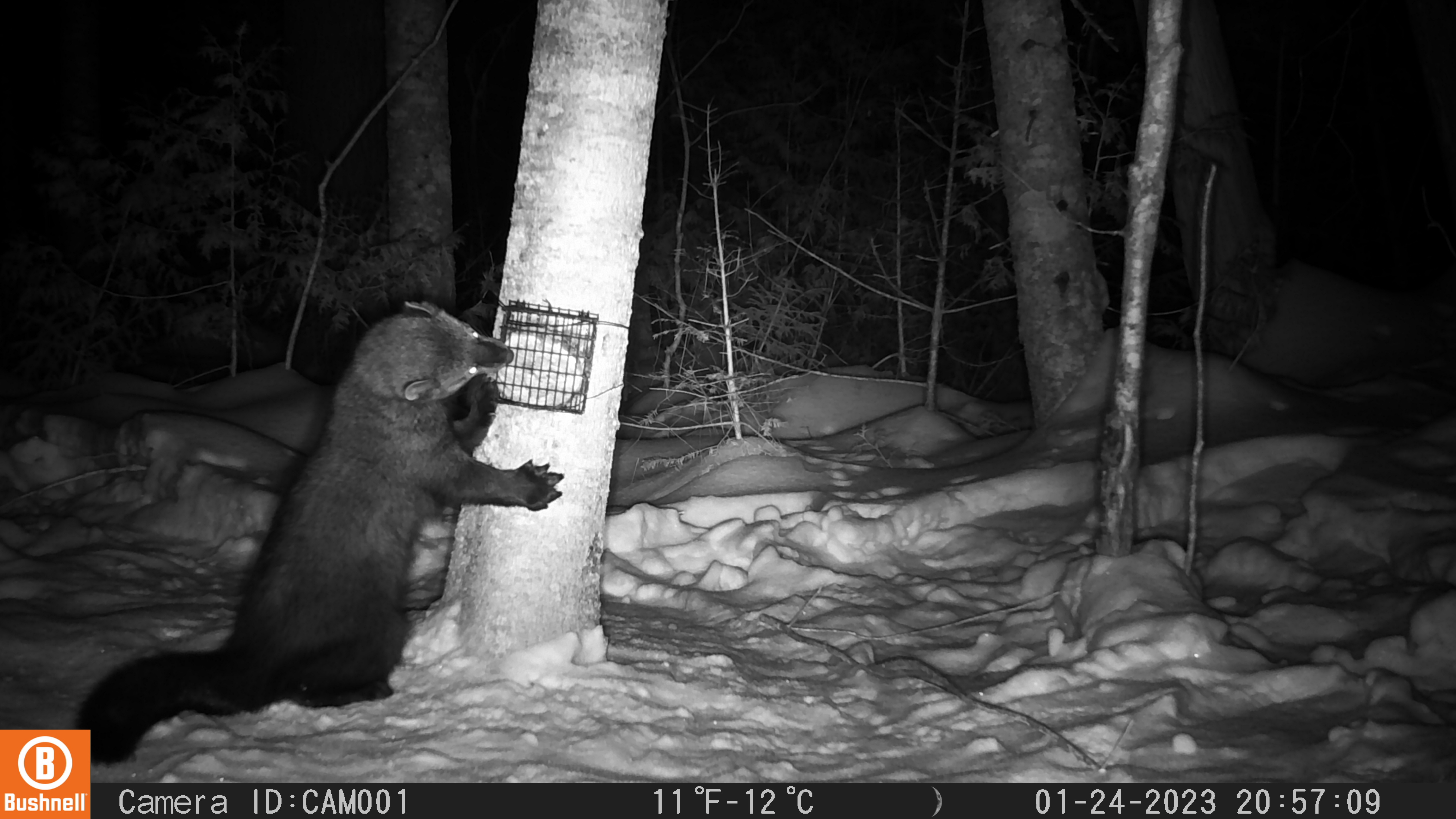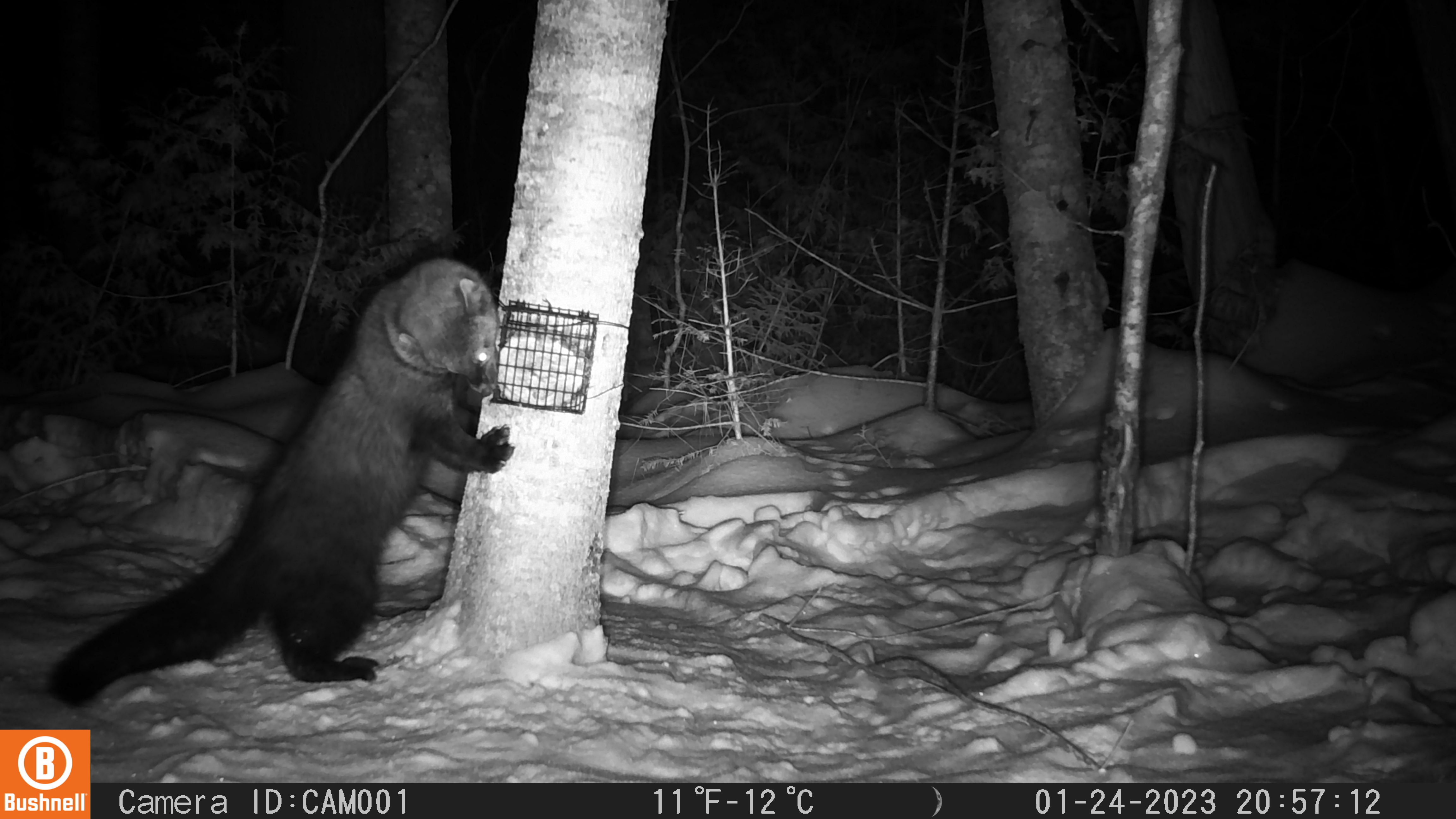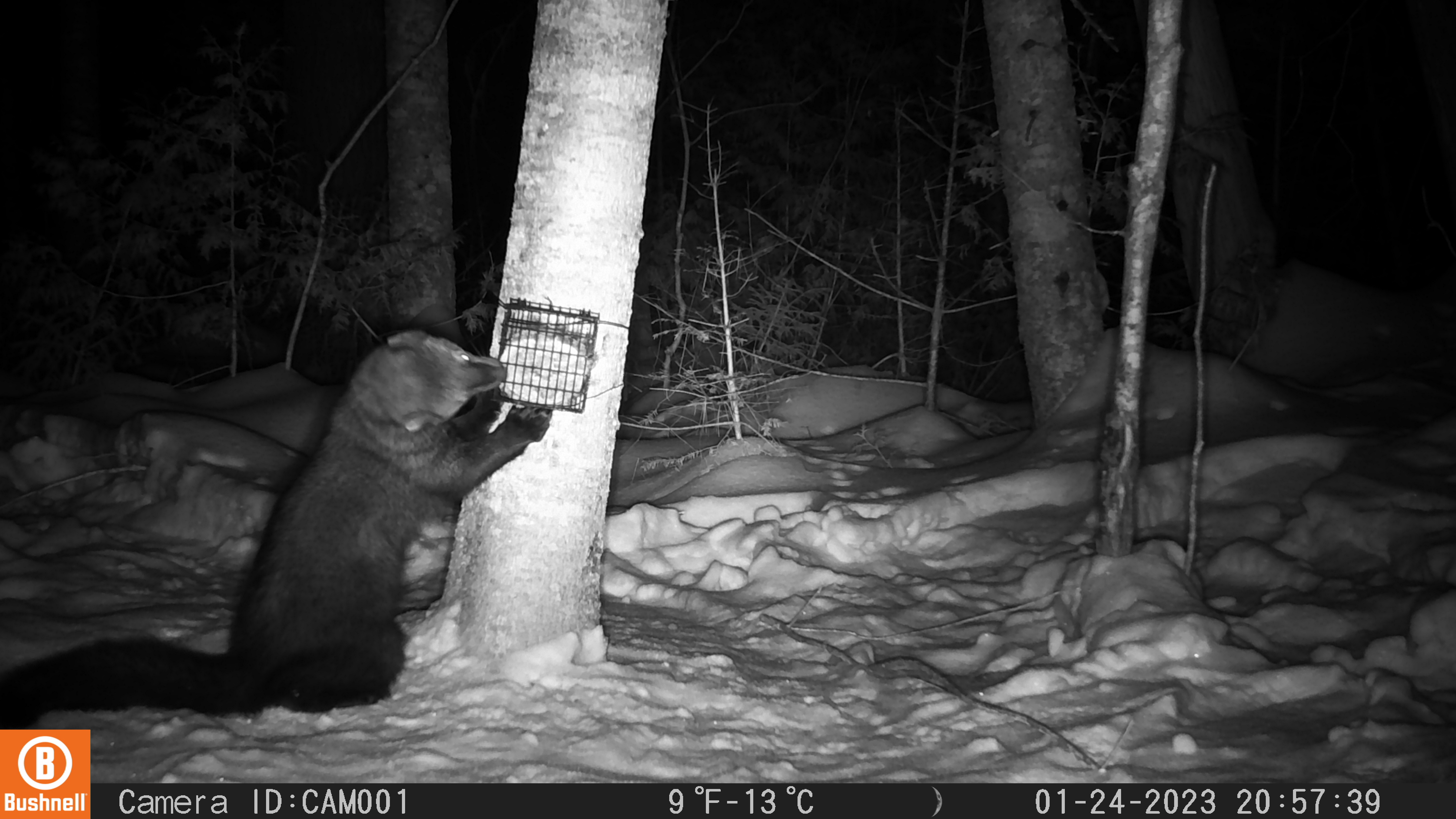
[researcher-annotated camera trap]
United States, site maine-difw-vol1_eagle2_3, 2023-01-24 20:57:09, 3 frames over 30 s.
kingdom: Animalia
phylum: Chordata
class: Mammalia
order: Carnivora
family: Mustelidae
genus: Pekania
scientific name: Pekania pennanti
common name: fisher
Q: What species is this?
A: Fisher (Pekania pennanti).